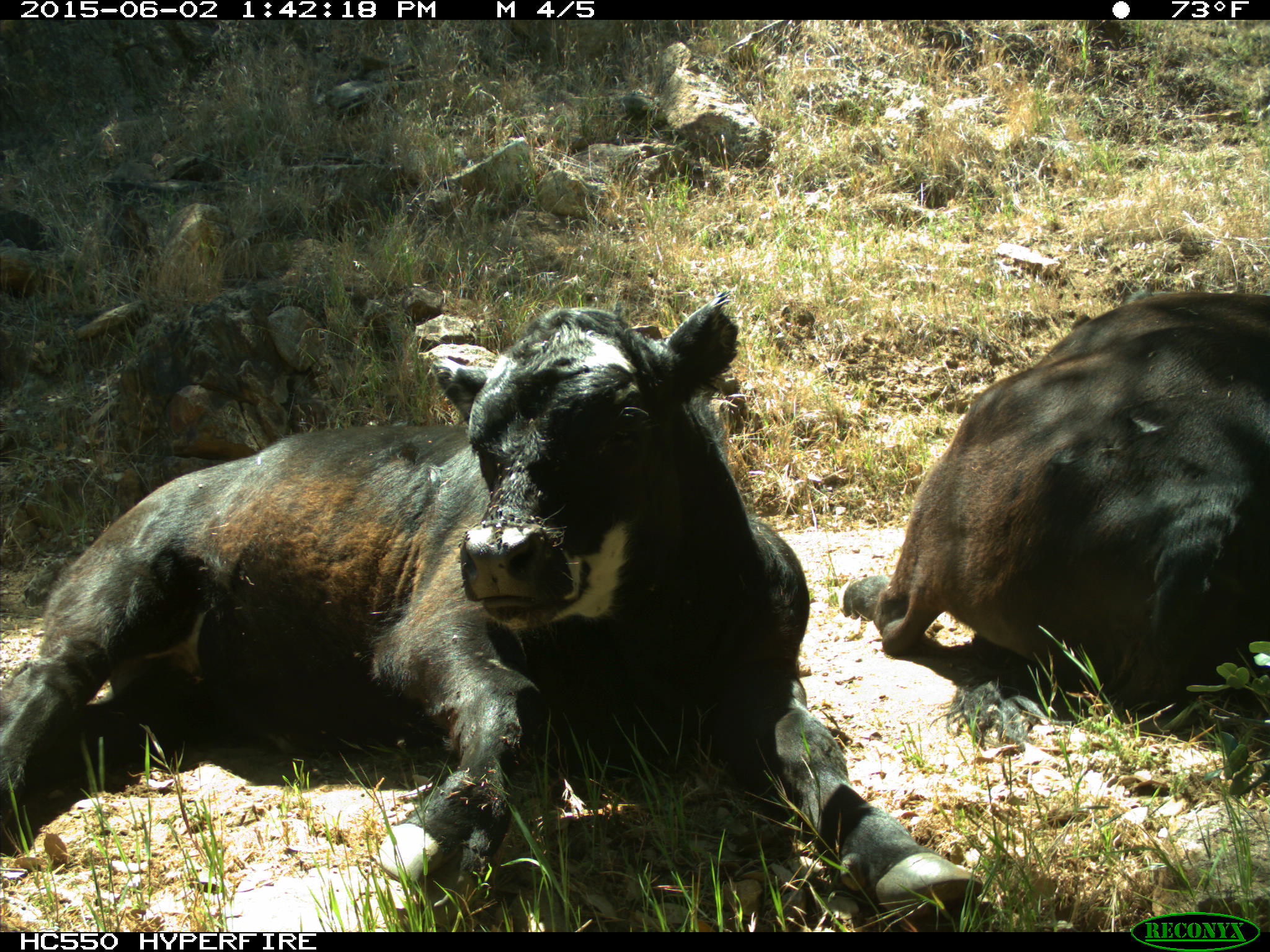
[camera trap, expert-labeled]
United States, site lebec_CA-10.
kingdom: Animalia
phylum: Chordata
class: Mammalia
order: Artiodactyla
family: Bovidae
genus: Bos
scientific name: Bos taurus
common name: domestic cow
Bos taurus (domestic cow).